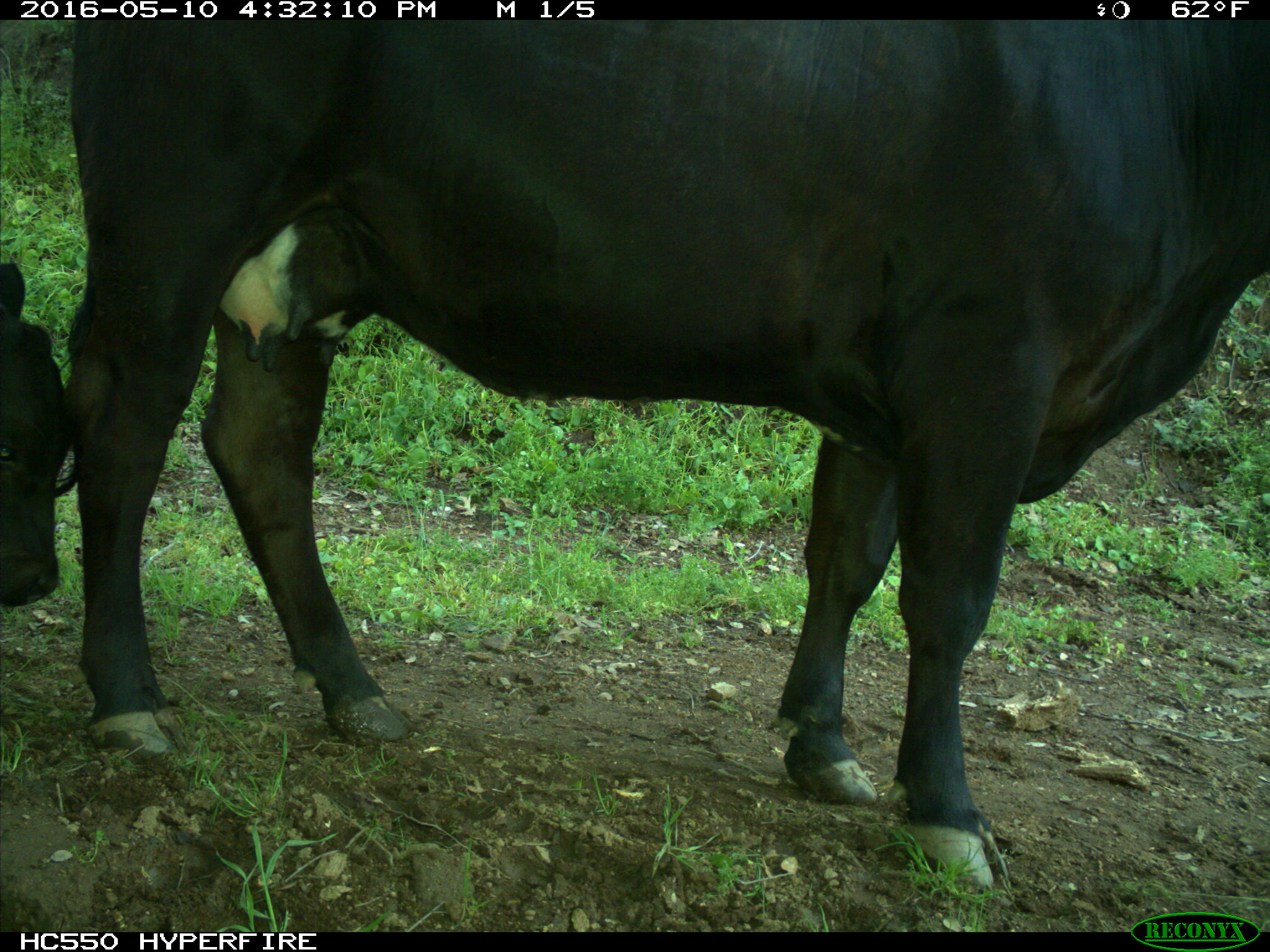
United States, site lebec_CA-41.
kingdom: Animalia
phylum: Chordata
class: Mammalia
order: Artiodactyla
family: Bovidae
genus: Bos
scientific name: Bos taurus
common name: domestic cow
Bos taurus (domestic cow).